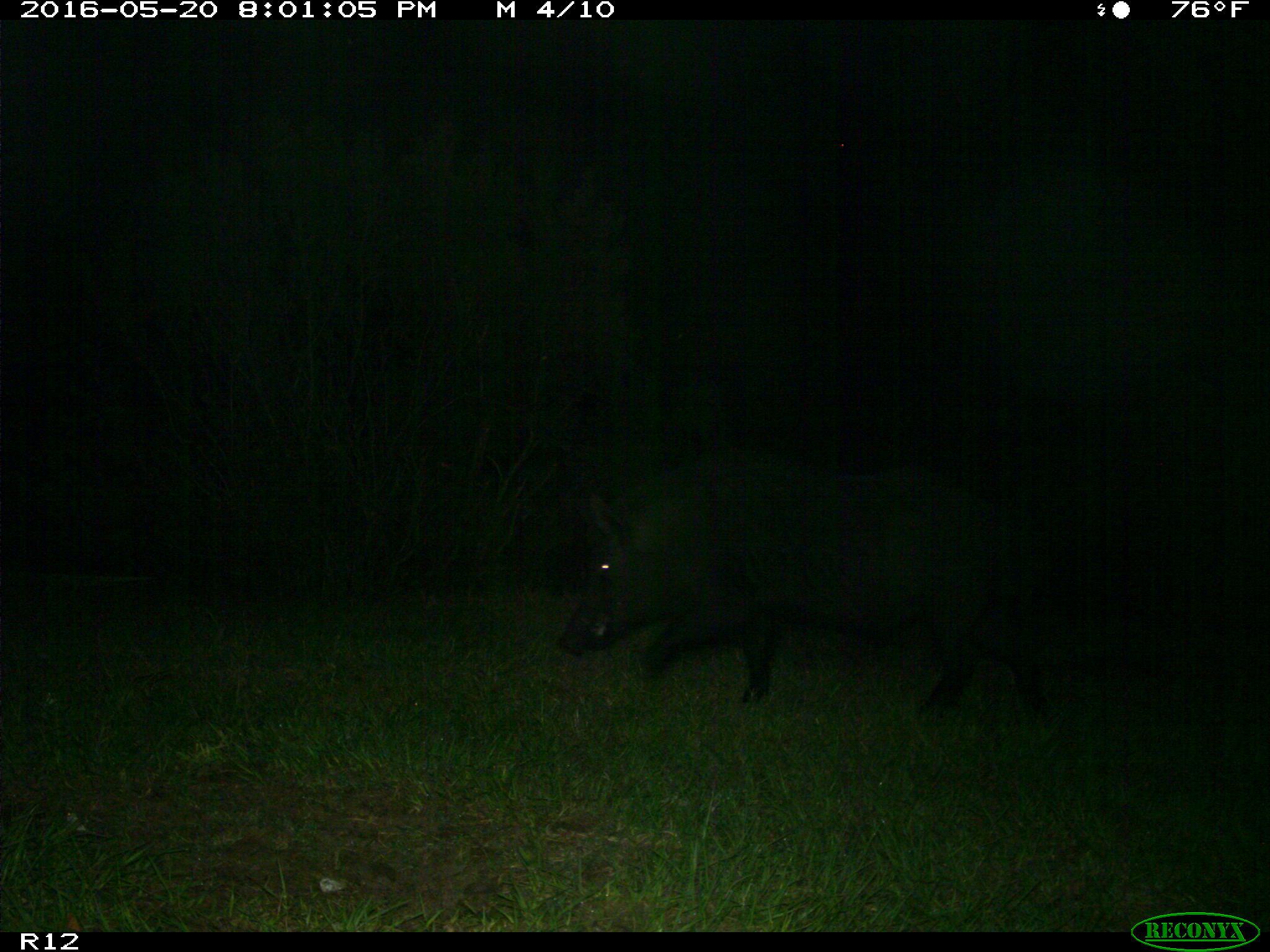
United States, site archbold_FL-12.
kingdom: Animalia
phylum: Chordata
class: Mammalia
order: Artiodactyla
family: Suidae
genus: Sus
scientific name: Sus scrofa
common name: wild boar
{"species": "Sus scrofa (wild boar)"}